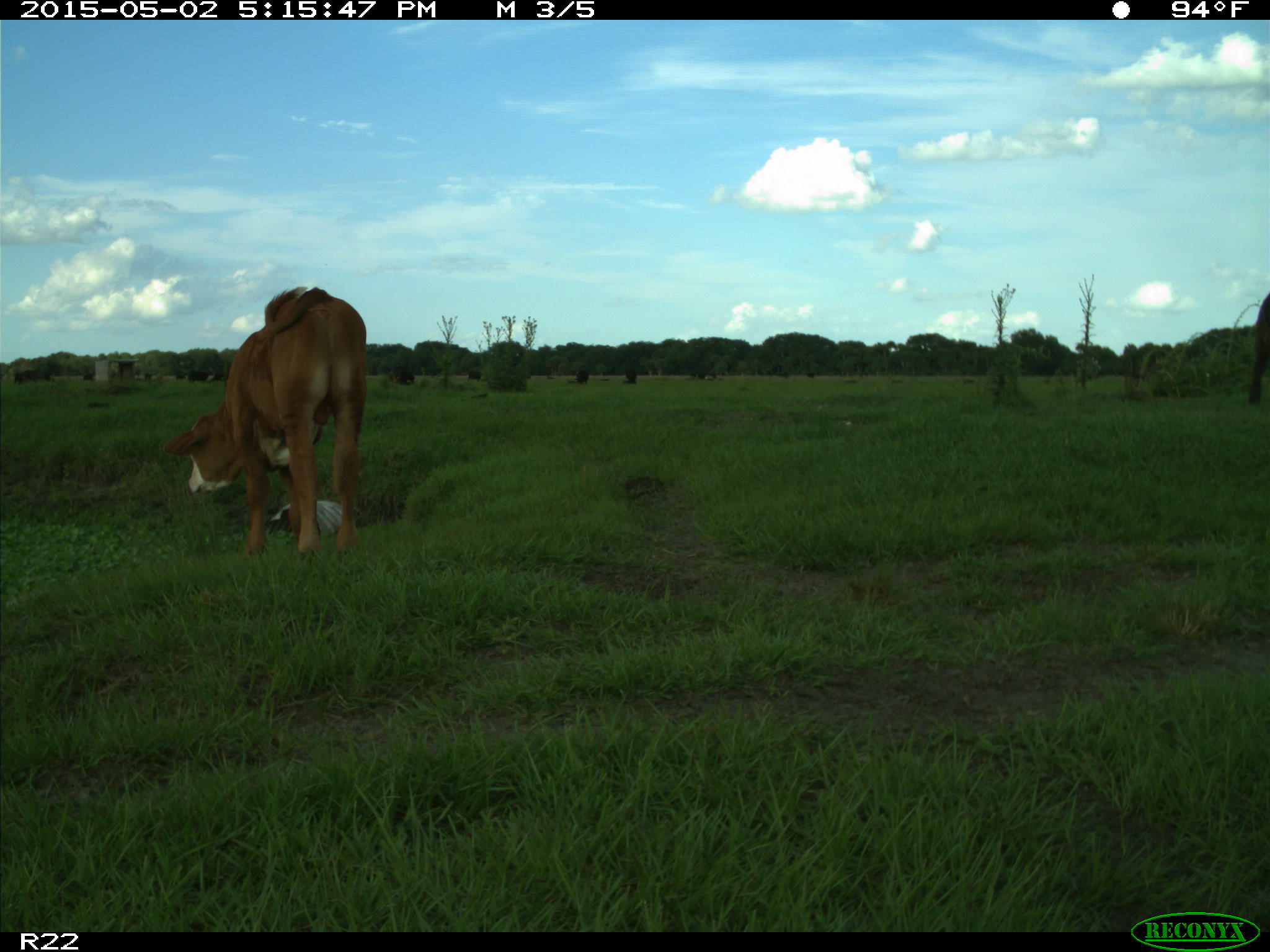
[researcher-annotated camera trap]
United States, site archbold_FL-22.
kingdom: Animalia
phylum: Chordata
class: Mammalia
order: Artiodactyla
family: Bovidae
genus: Bos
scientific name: Bos taurus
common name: domestic cow